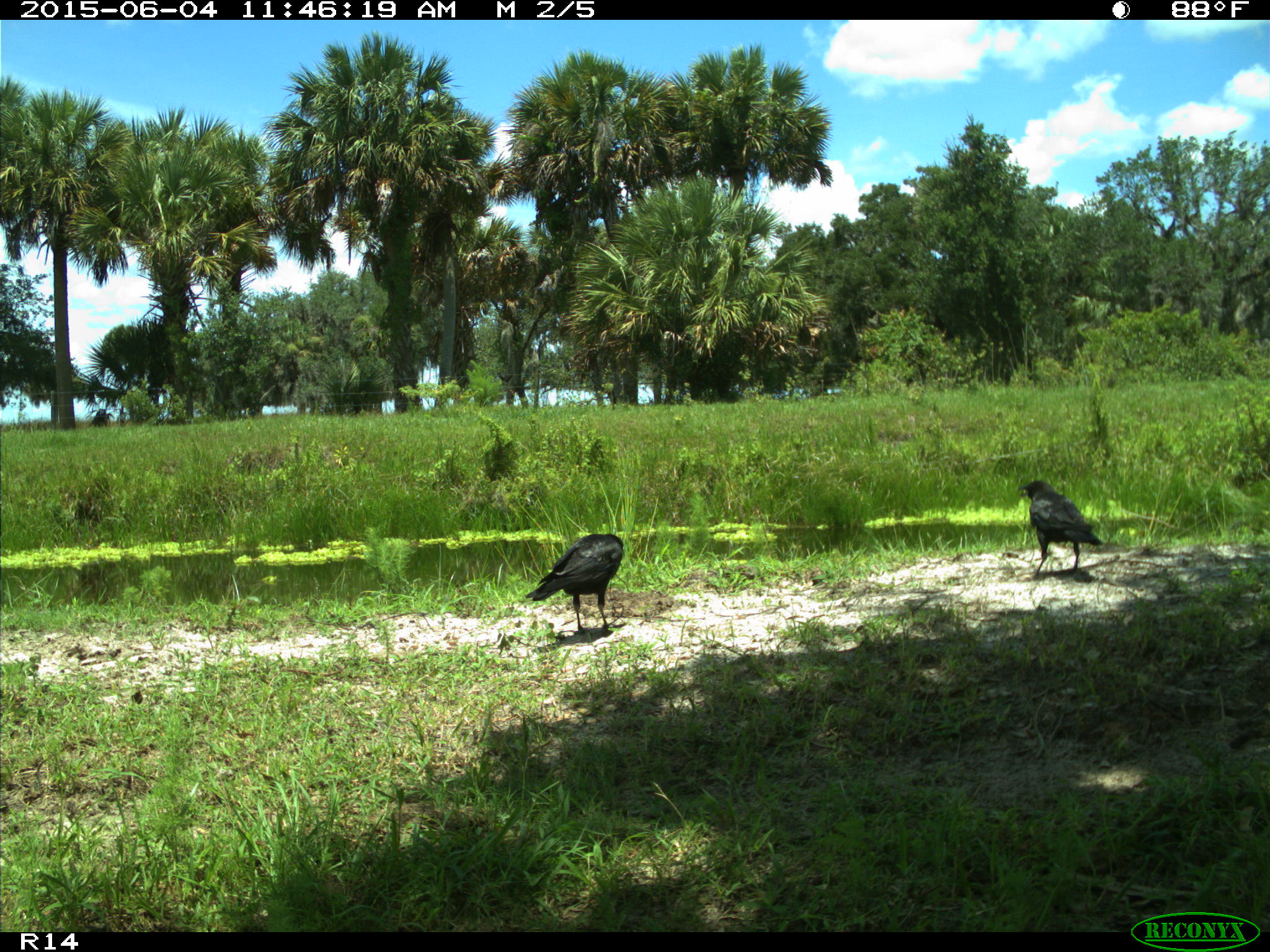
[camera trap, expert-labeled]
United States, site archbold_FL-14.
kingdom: Animalia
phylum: Chordata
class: Aves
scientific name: Aves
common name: birds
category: unidentified bird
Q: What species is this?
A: Unidentified bird (birds) (Aves).